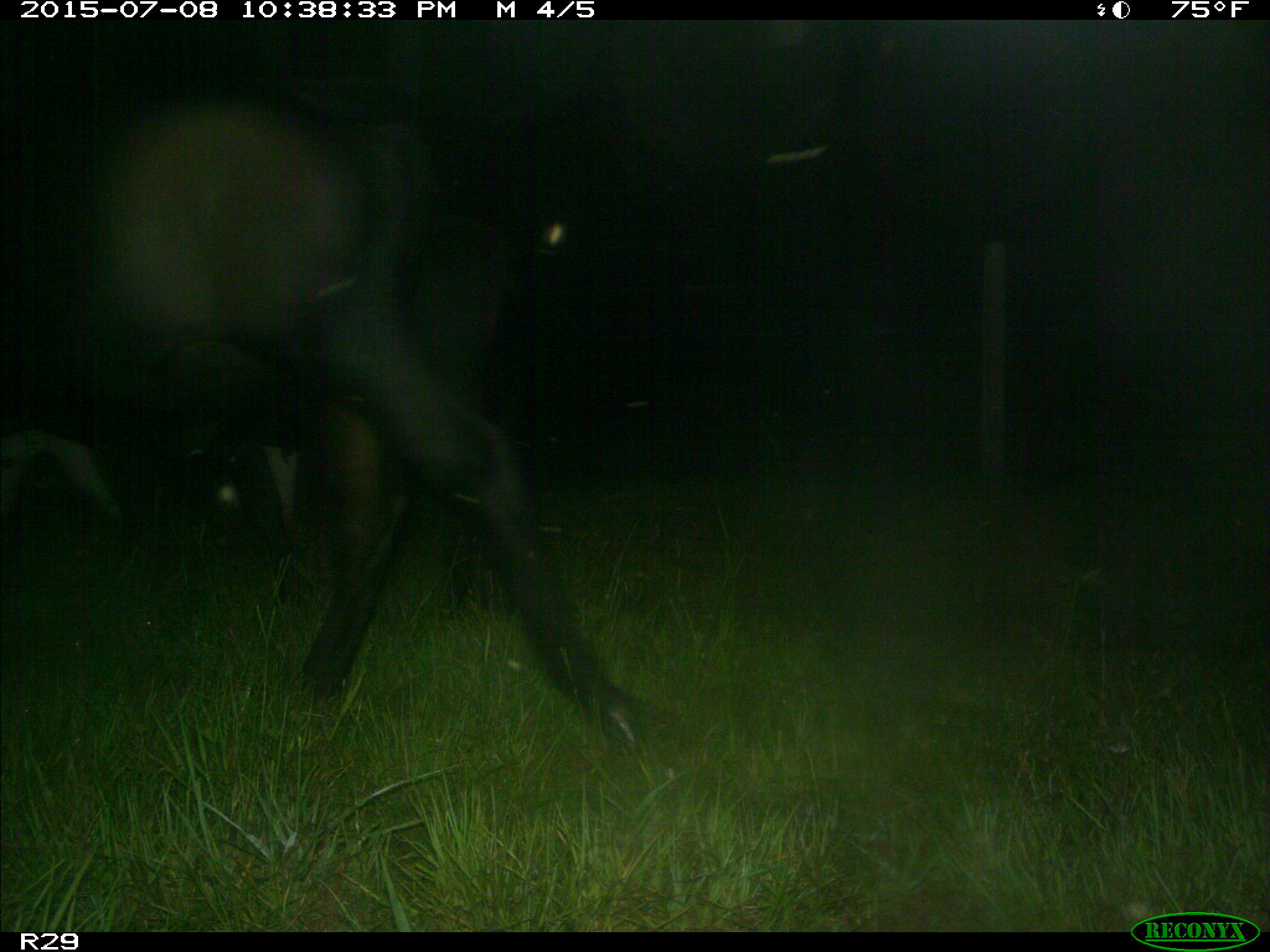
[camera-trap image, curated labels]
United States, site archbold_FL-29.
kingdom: Animalia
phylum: Chordata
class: Mammalia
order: Artiodactyla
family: Bovidae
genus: Bos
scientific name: Bos taurus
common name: domestic cow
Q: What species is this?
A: Bos taurus (domestic cow).